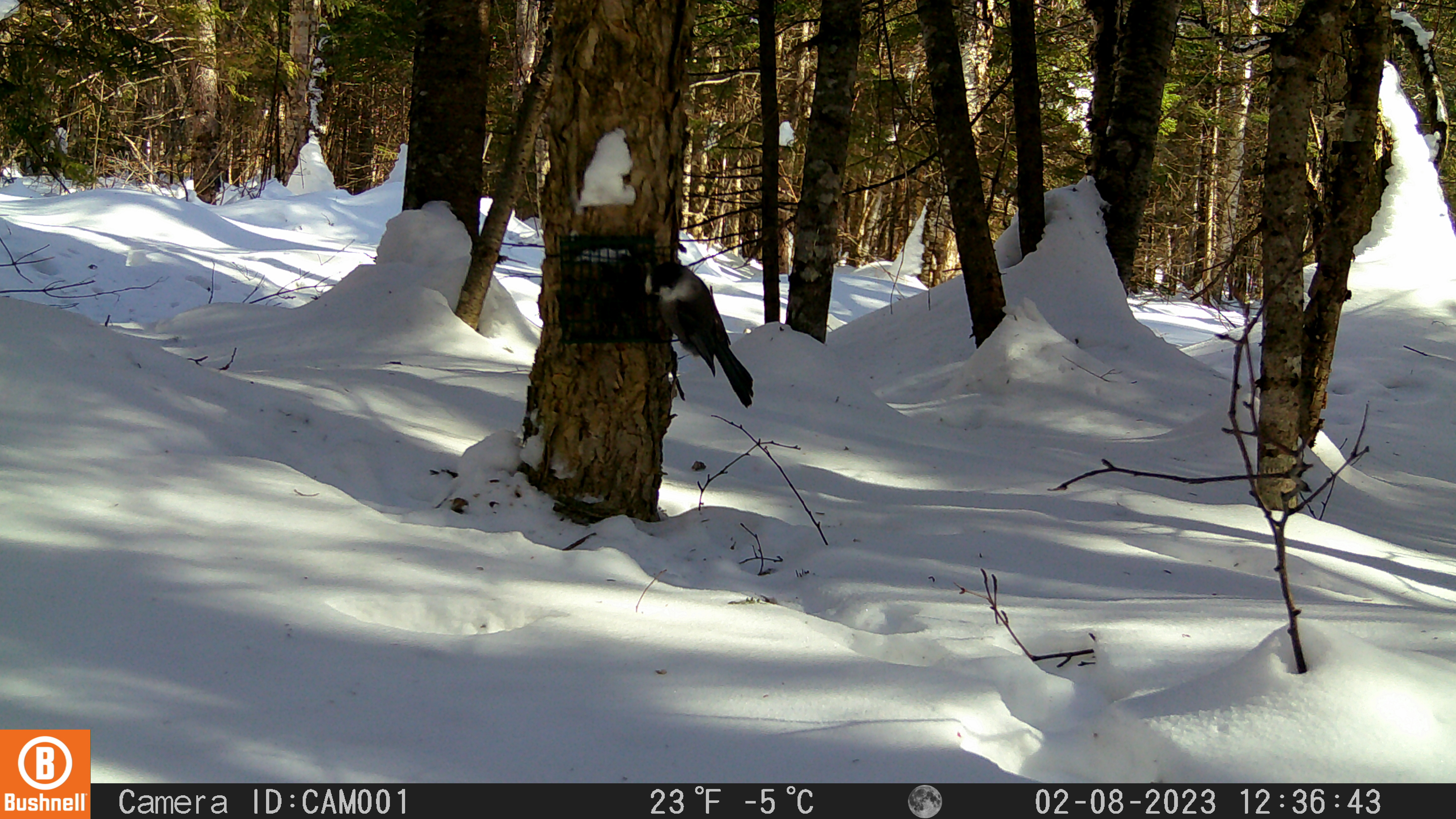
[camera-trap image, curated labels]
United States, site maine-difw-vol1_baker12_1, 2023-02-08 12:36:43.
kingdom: Animalia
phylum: Chordata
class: Aves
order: Passeriformes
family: Corvidae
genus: Perisoreus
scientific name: Perisoreus canadensis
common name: canada jay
Canada jay (Perisoreus canadensis).